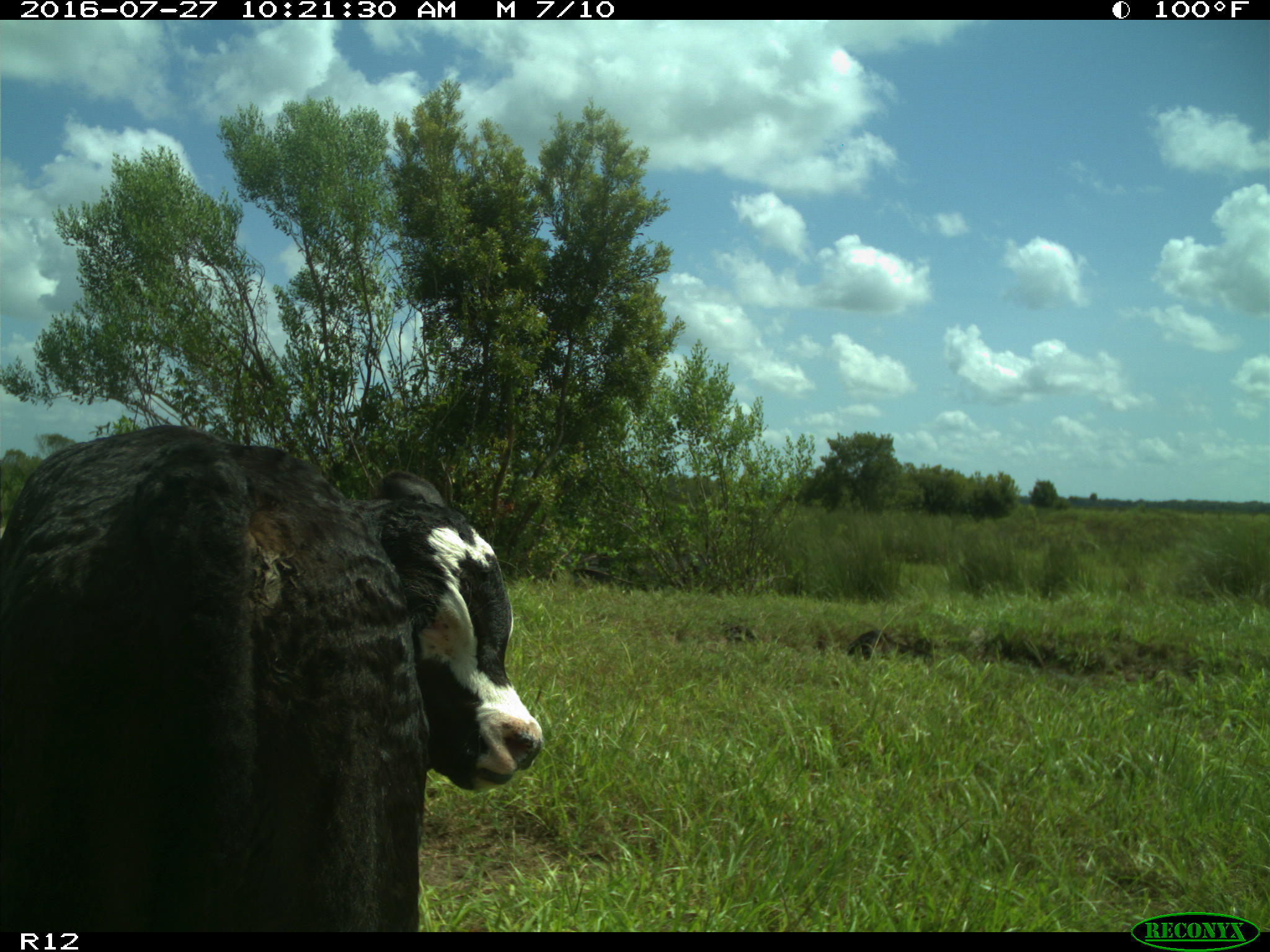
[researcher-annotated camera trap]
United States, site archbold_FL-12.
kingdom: Animalia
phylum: Chordata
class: Mammalia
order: Artiodactyla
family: Bovidae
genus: Bos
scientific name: Bos taurus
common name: domestic cow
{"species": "Bos taurus (domestic cow)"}